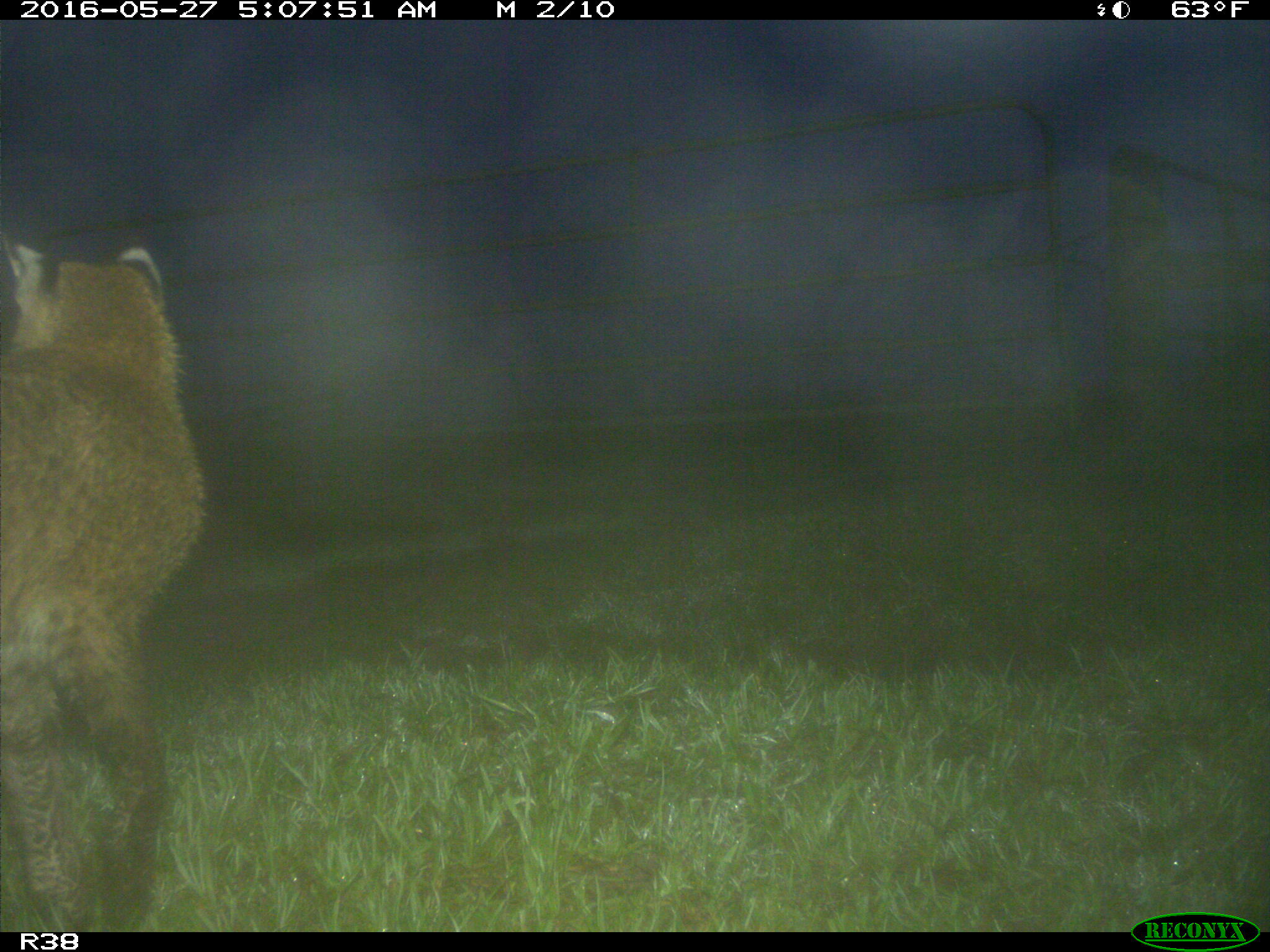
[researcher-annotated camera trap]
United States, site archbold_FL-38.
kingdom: Animalia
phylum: Chordata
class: Mammalia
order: Carnivora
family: Felidae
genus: Lynx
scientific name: Lynx rufus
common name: bobcat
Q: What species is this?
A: Lynx rufus (bobcat).